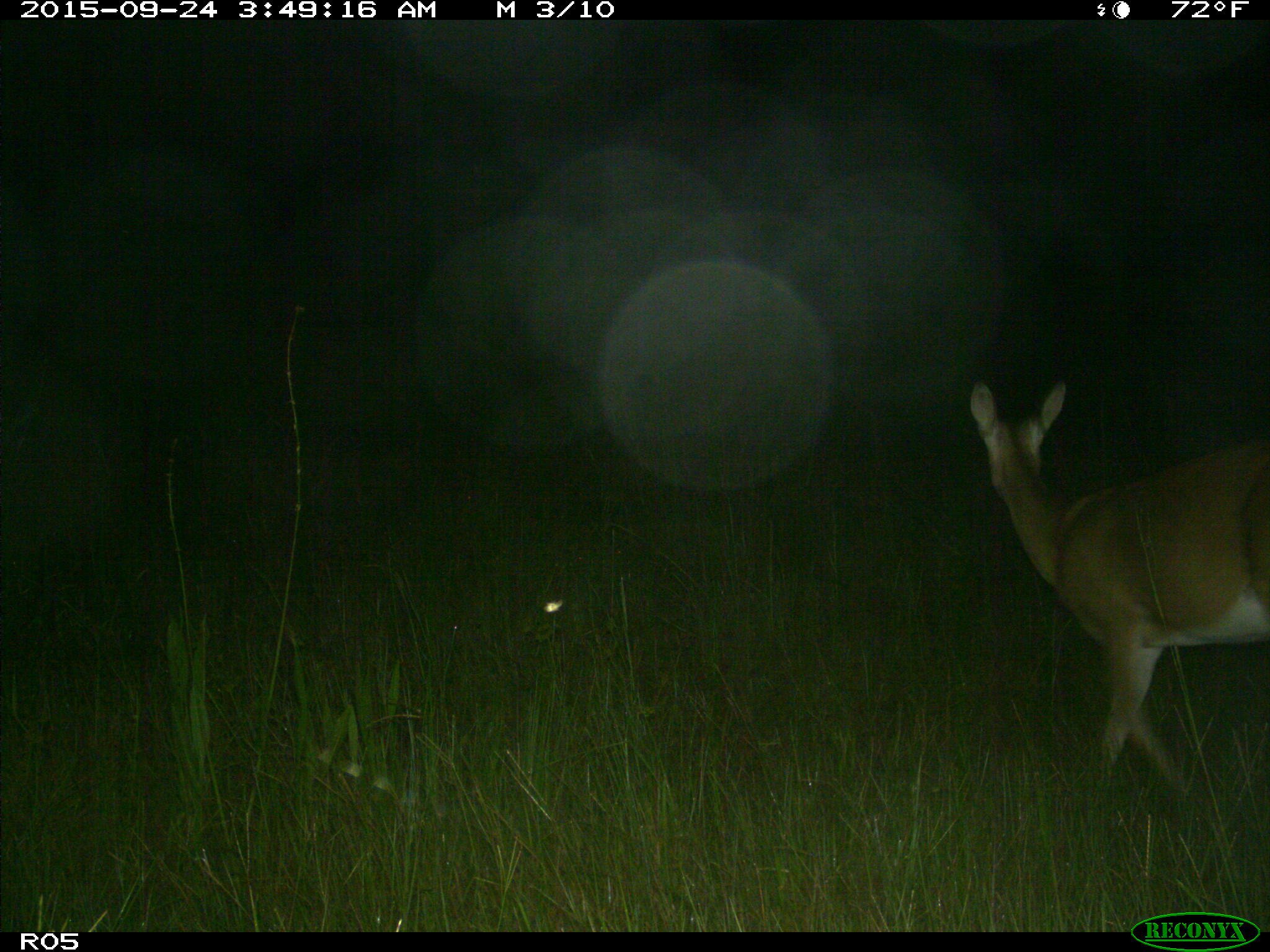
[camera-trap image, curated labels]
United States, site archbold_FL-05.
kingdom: Animalia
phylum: Chordata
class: Mammalia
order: Artiodactyla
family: Cervidae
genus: Odocoileus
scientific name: Odocoileus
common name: deer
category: unidentified deer